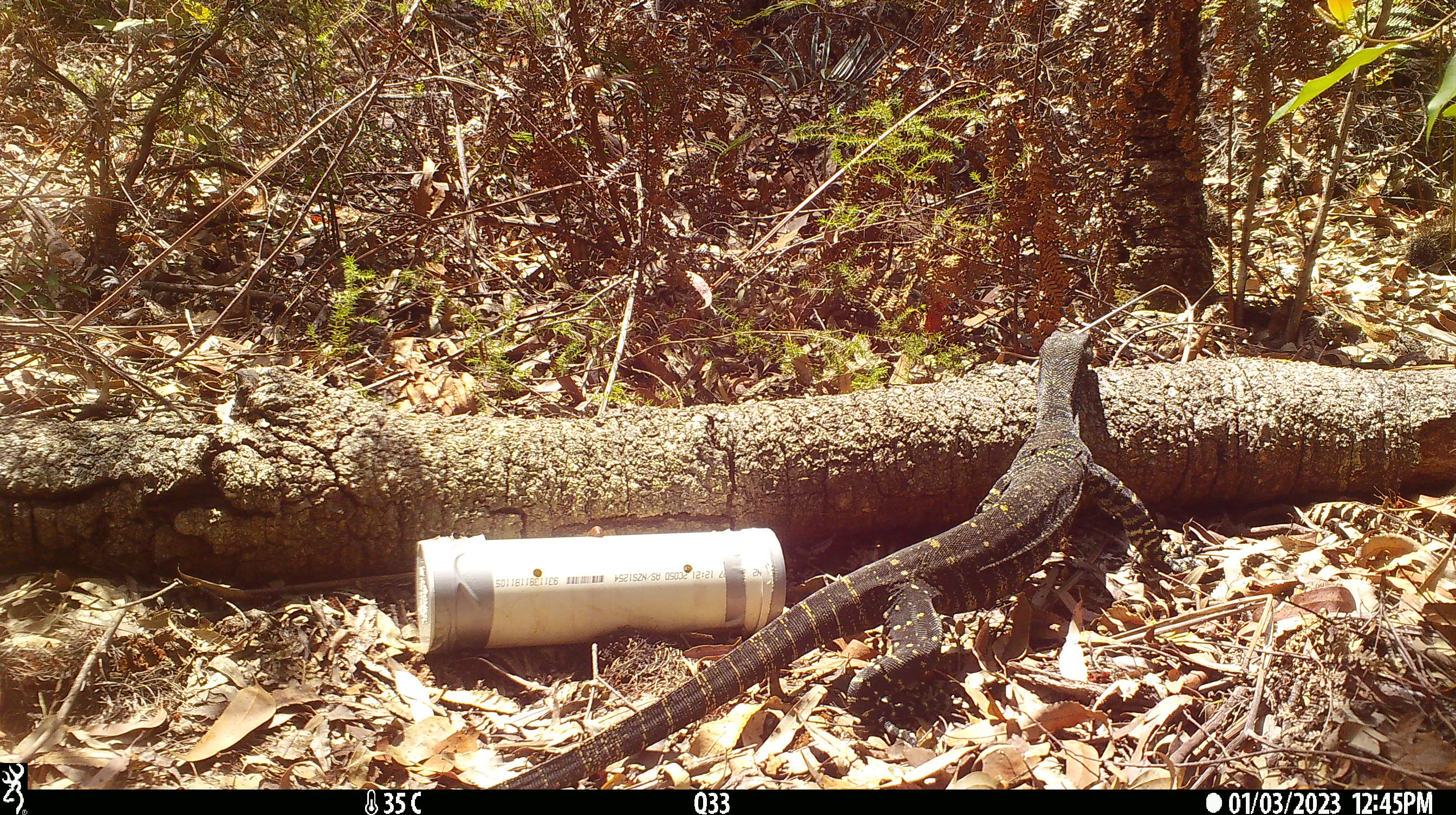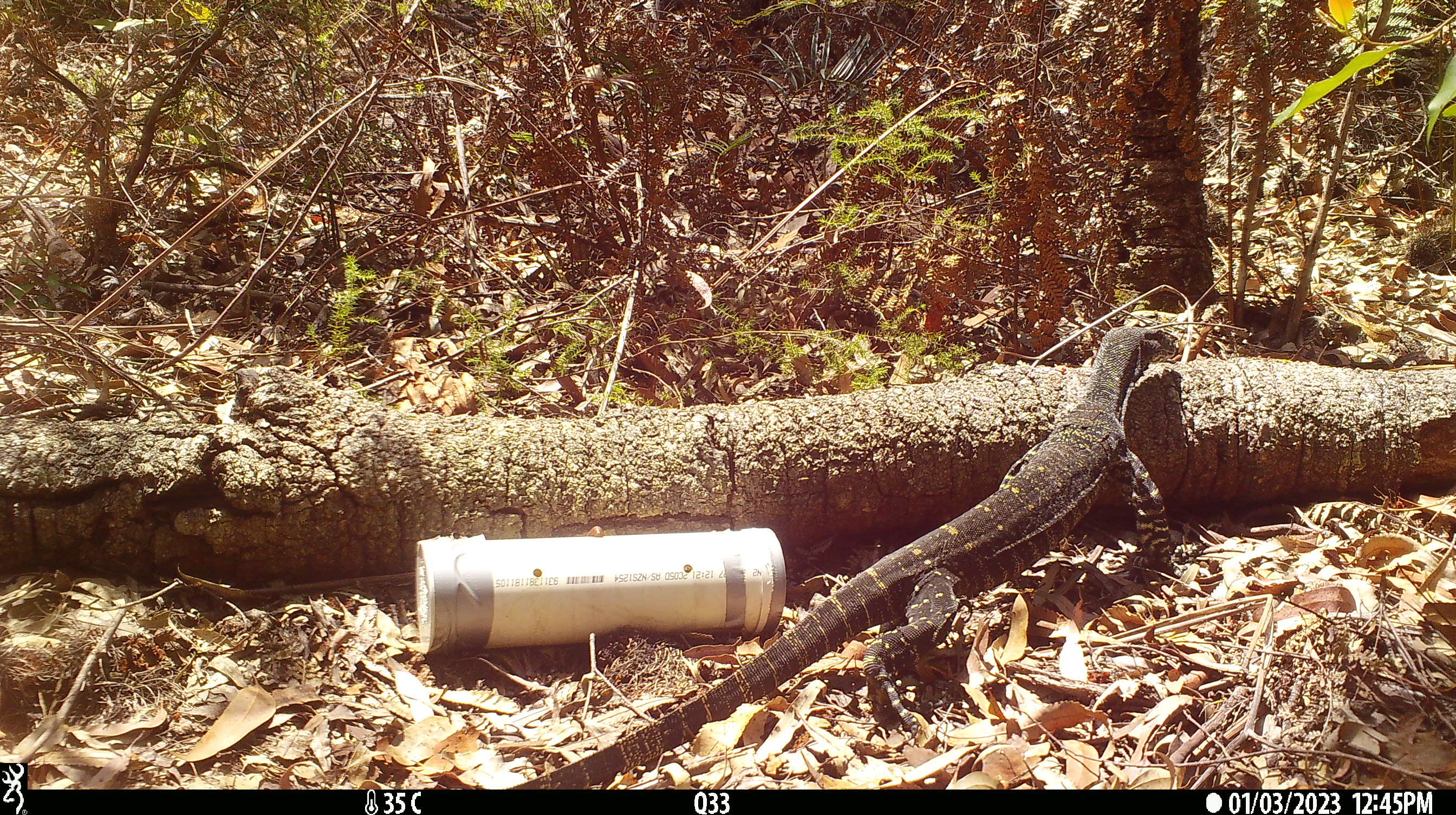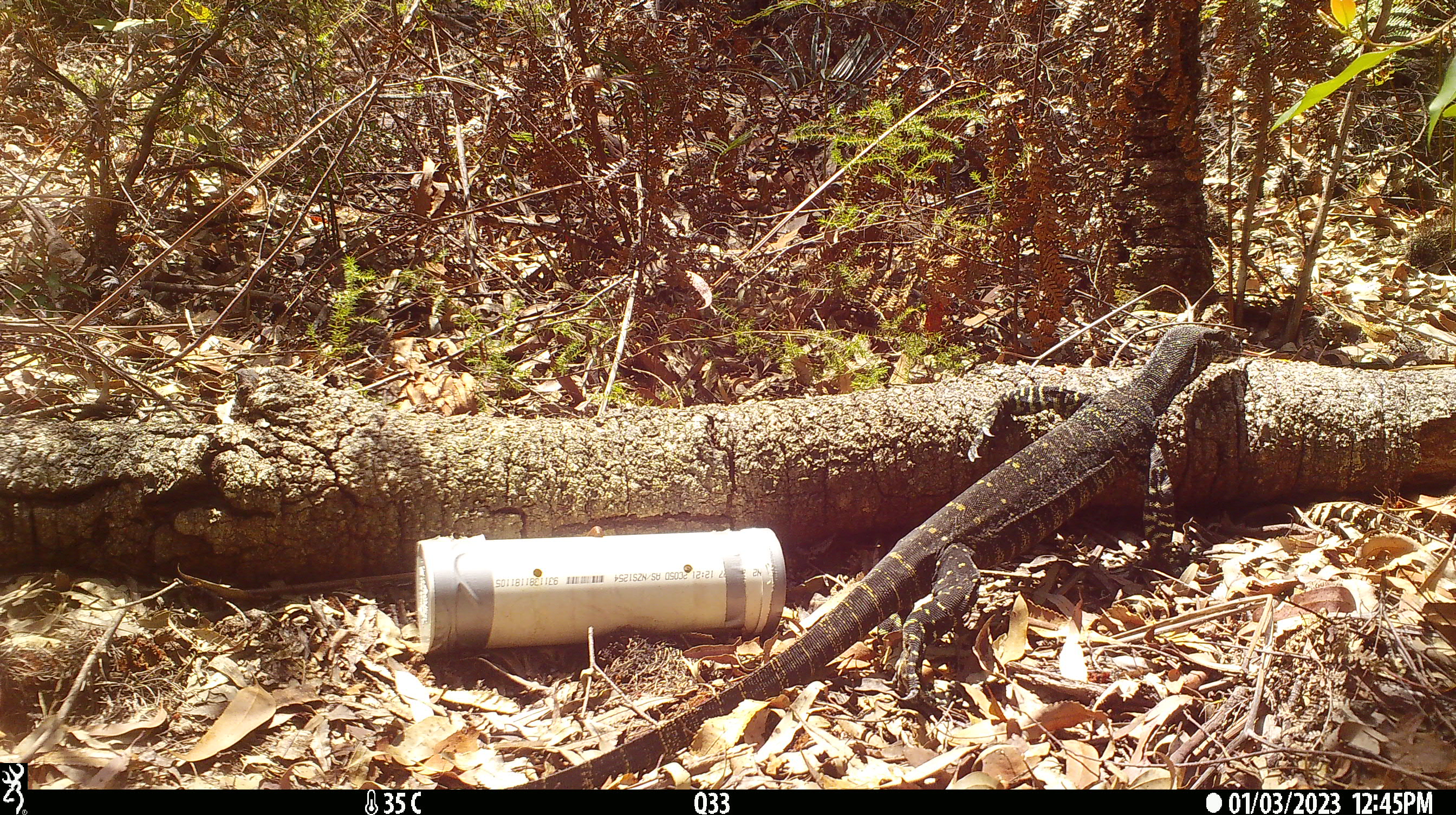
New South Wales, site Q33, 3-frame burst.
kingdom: Animalia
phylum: Chordata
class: Reptilia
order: Squamata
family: Varanidae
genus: Varanus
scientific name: Varanus varius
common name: lace monitor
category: goanna